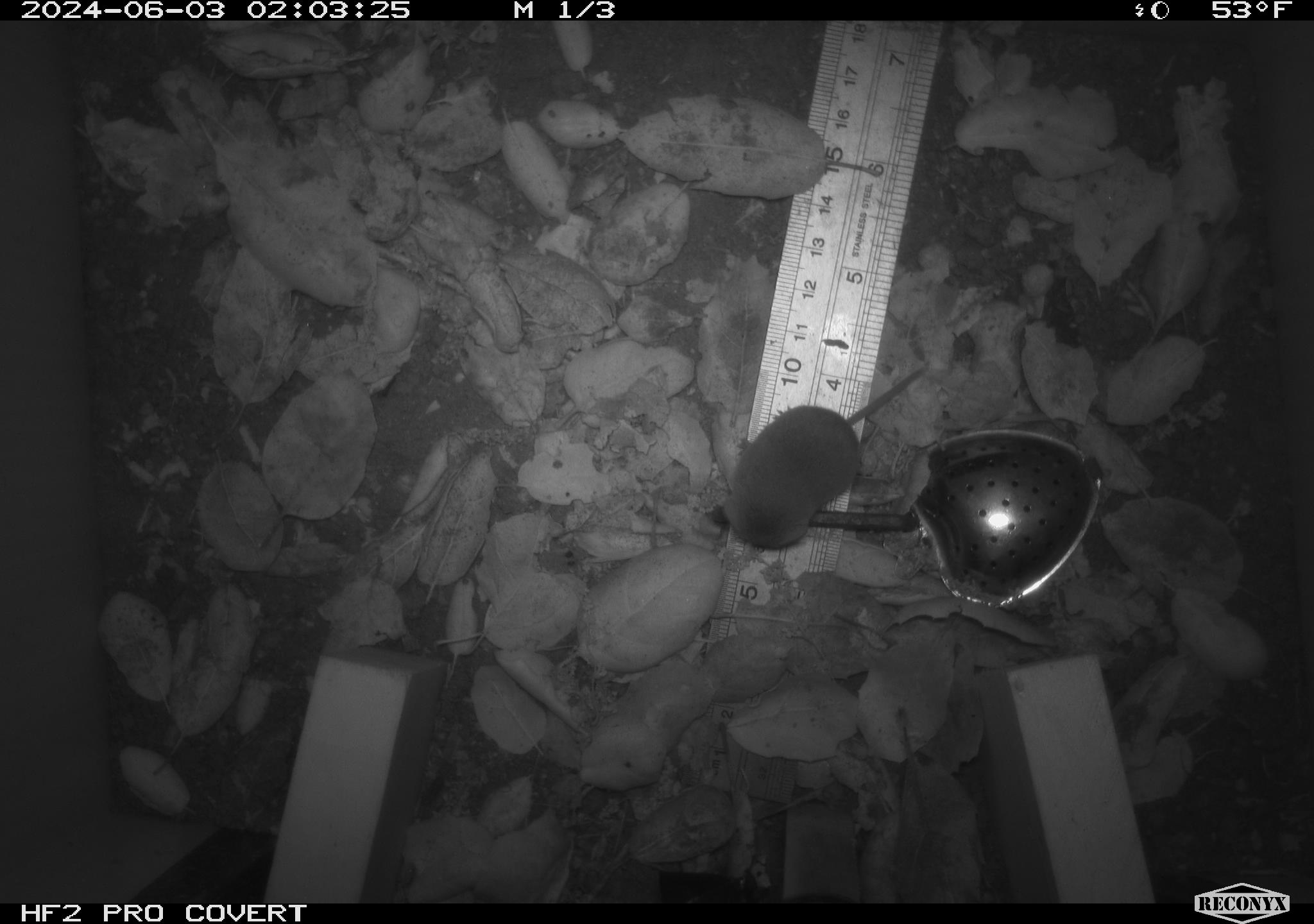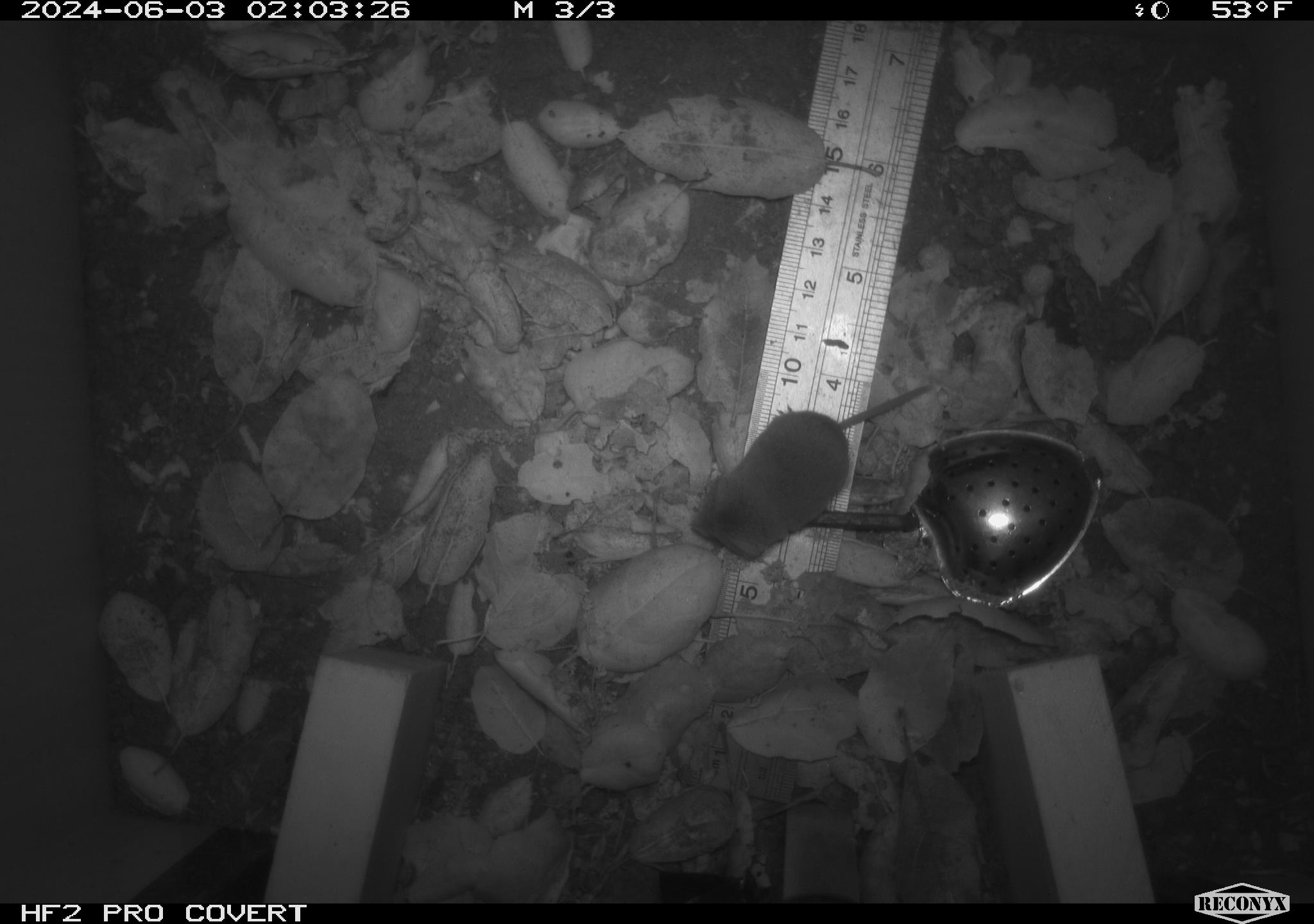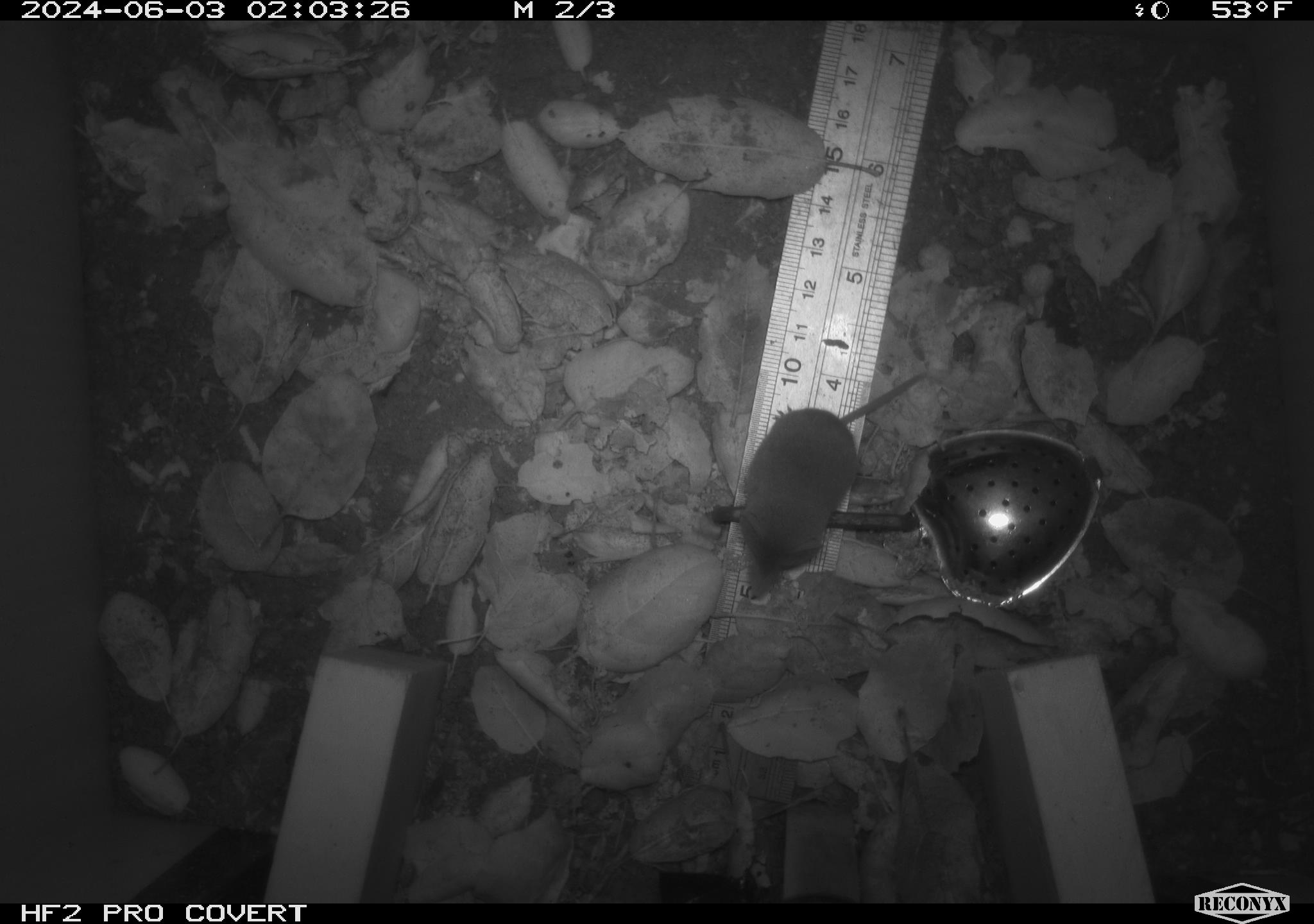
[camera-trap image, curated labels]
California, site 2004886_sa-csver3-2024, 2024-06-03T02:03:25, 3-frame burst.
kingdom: Animalia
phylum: Chordata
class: Mammalia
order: Rodentia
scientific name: Rodentia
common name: rodent